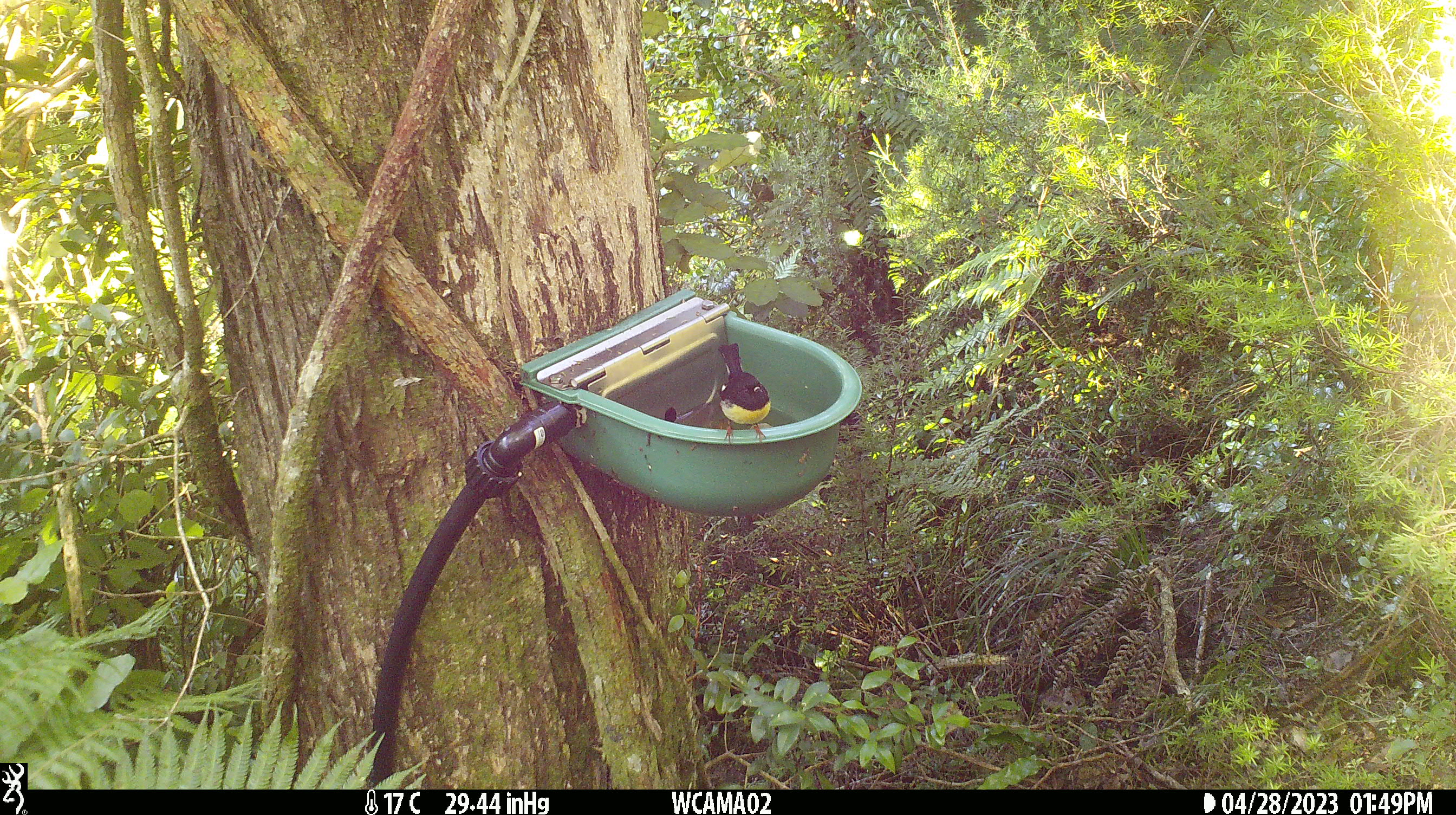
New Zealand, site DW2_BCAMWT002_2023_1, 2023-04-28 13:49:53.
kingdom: Animalia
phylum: Chordata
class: Aves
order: Passeriformes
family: Petroicidae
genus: Petroica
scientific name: Petroica macrocephala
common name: tomtit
Tomtit (Petroica macrocephala).